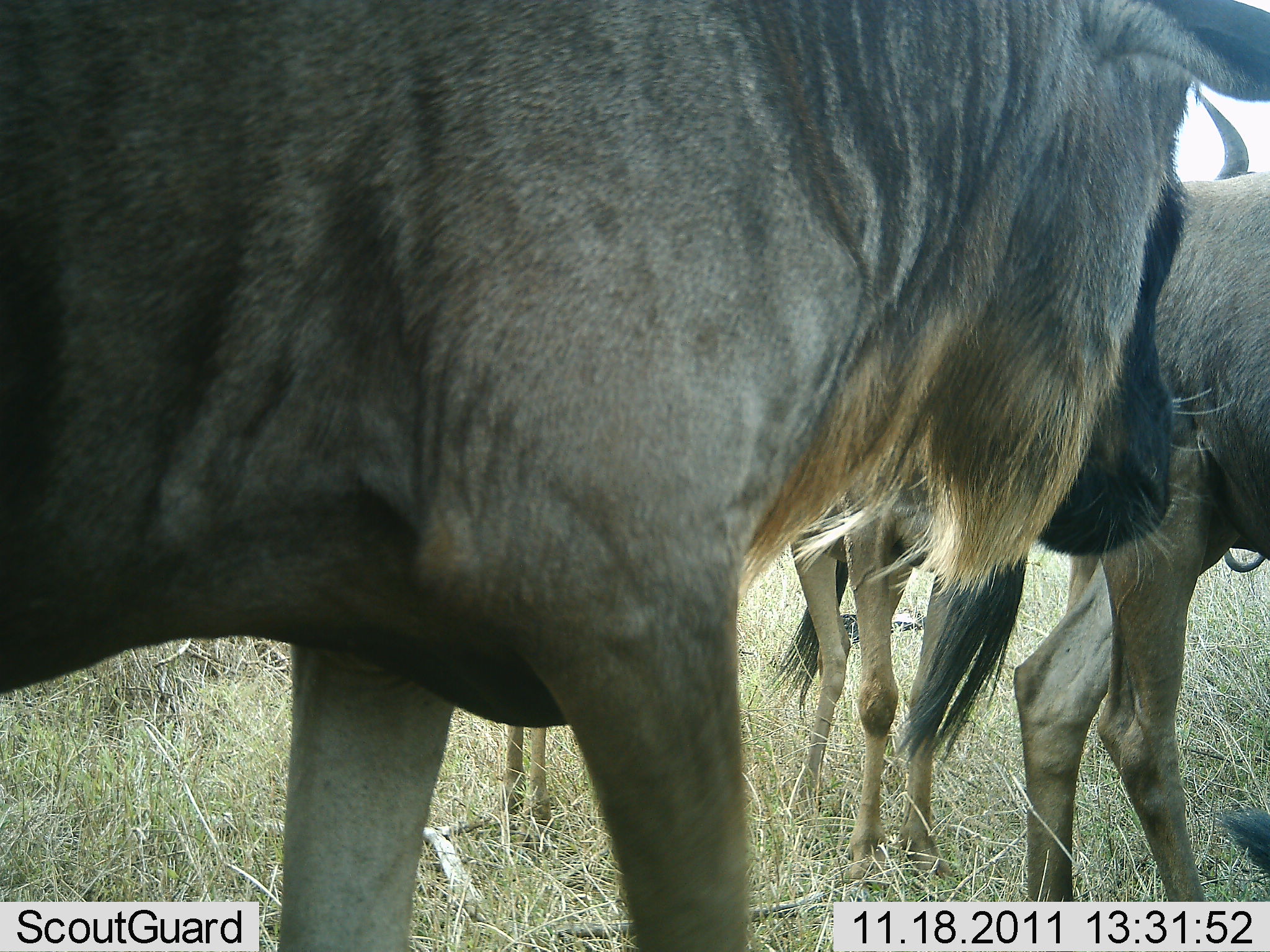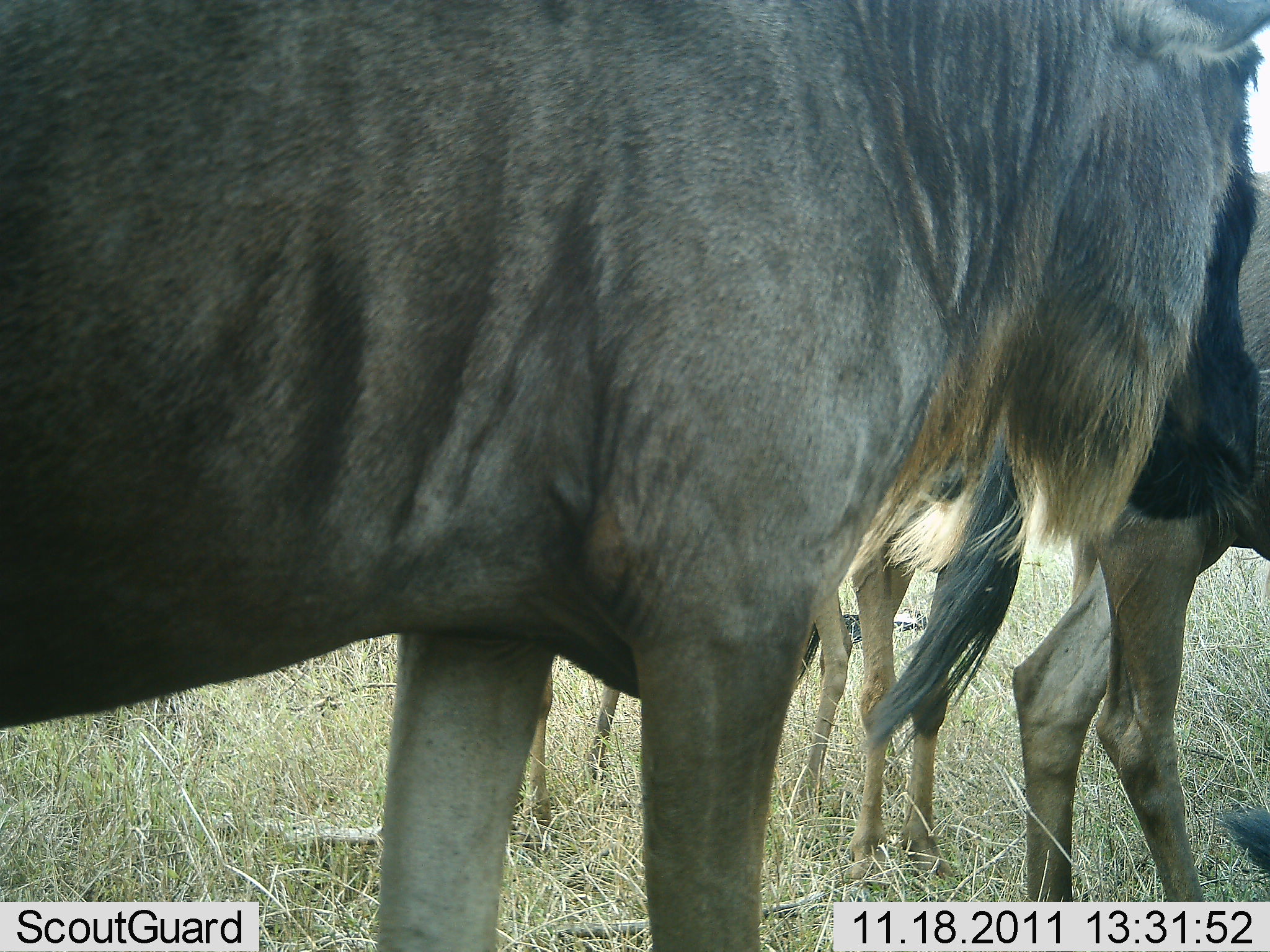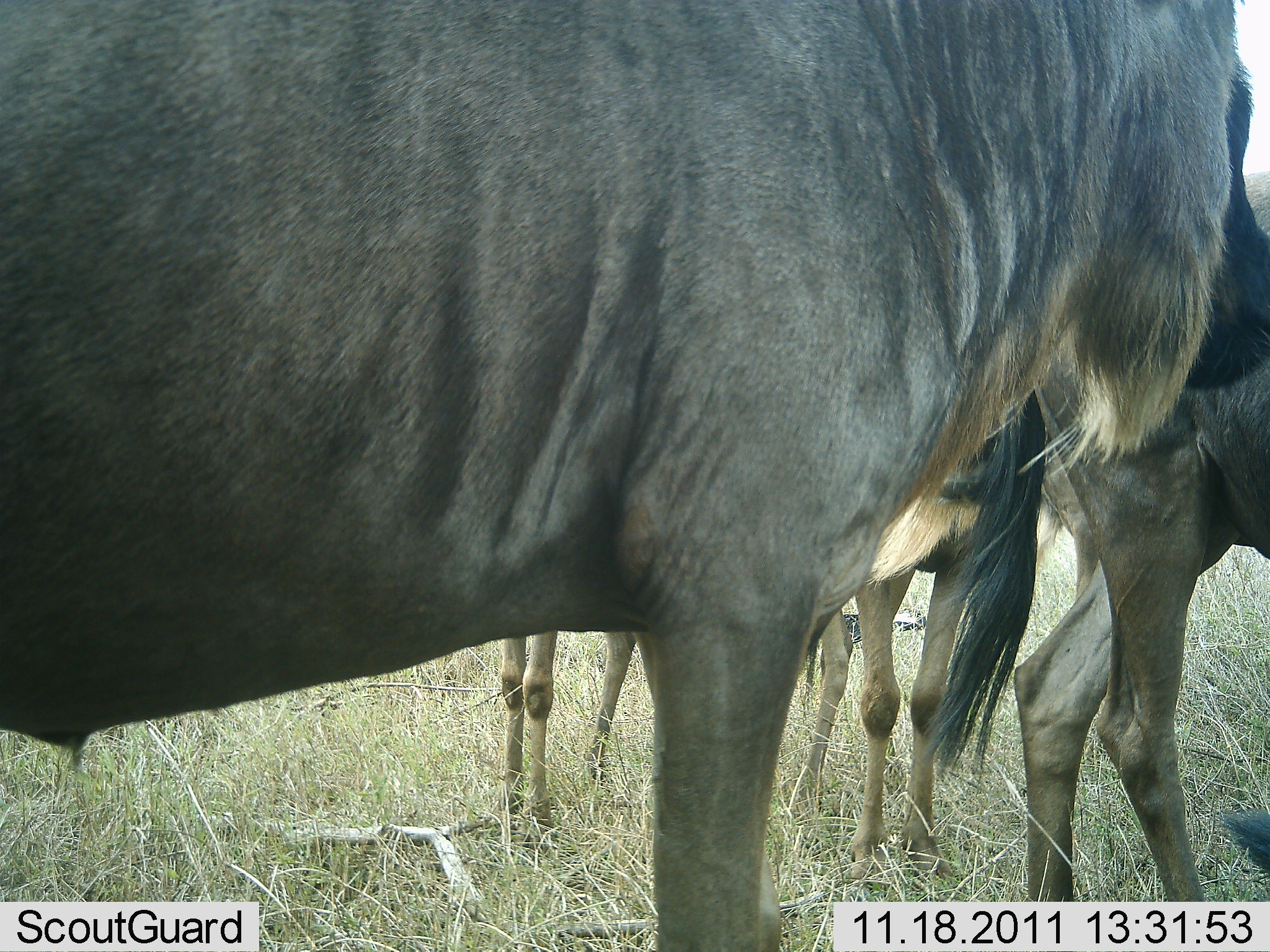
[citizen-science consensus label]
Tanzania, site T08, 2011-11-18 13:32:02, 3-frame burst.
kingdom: Animalia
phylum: Chordata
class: Mammalia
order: Artiodactyla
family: Bovidae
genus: Connochaetes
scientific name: Connochaetes taurinus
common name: blue wildebeest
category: wildebeest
Wildebeest (blue wildebeest) (Connochaetes taurinus), count 3. Behavior (volunteer vote fractions): standing 82%, resting 0%, moving 36%, interacting 0%. Young present (vote fraction): 18%. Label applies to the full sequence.